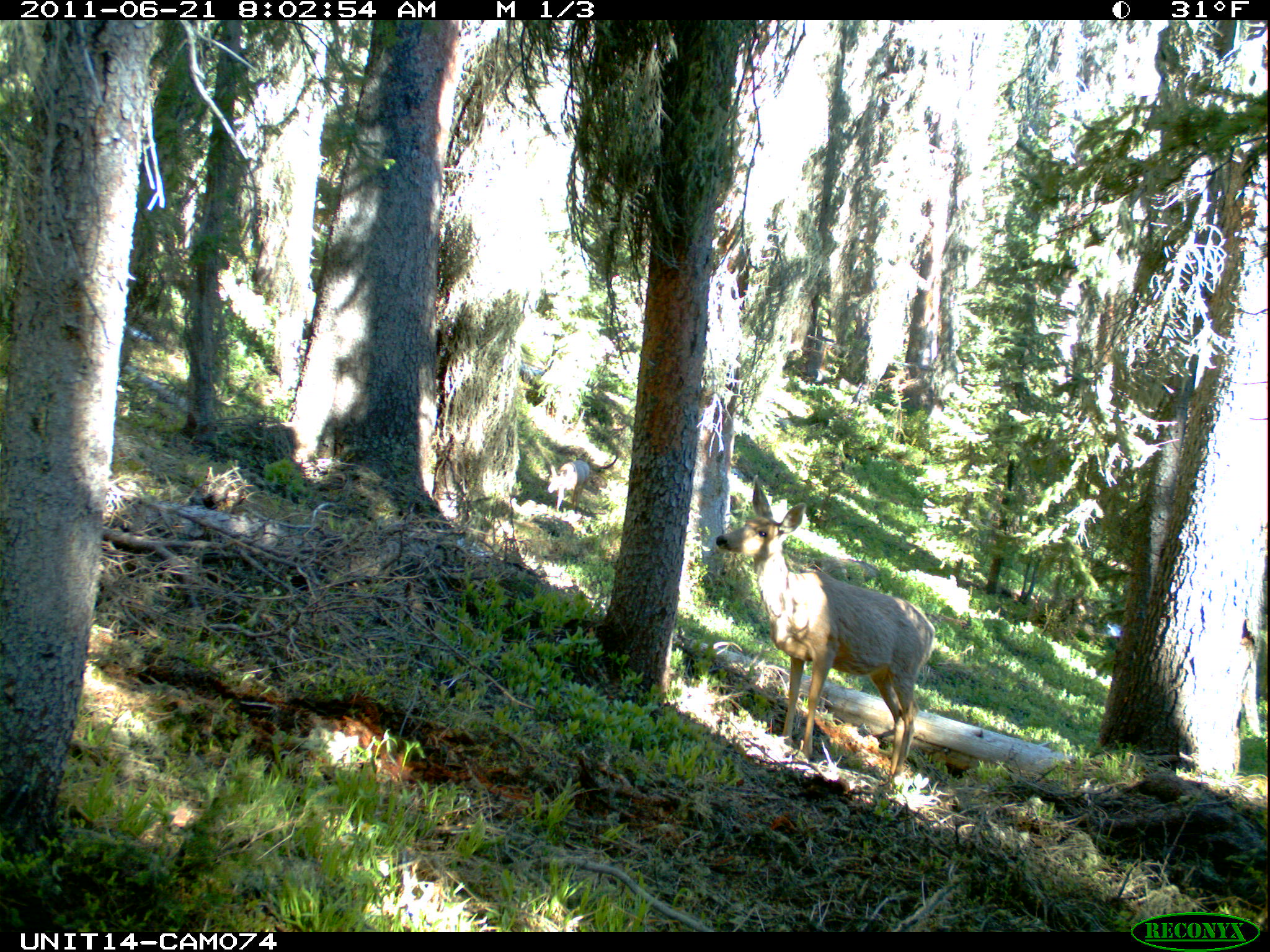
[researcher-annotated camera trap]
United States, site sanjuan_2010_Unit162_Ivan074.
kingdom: Animalia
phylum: Chordata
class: Mammalia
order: Artiodactyla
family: Cervidae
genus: Odocoileus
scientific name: Odocoileus hemionus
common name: mule deer